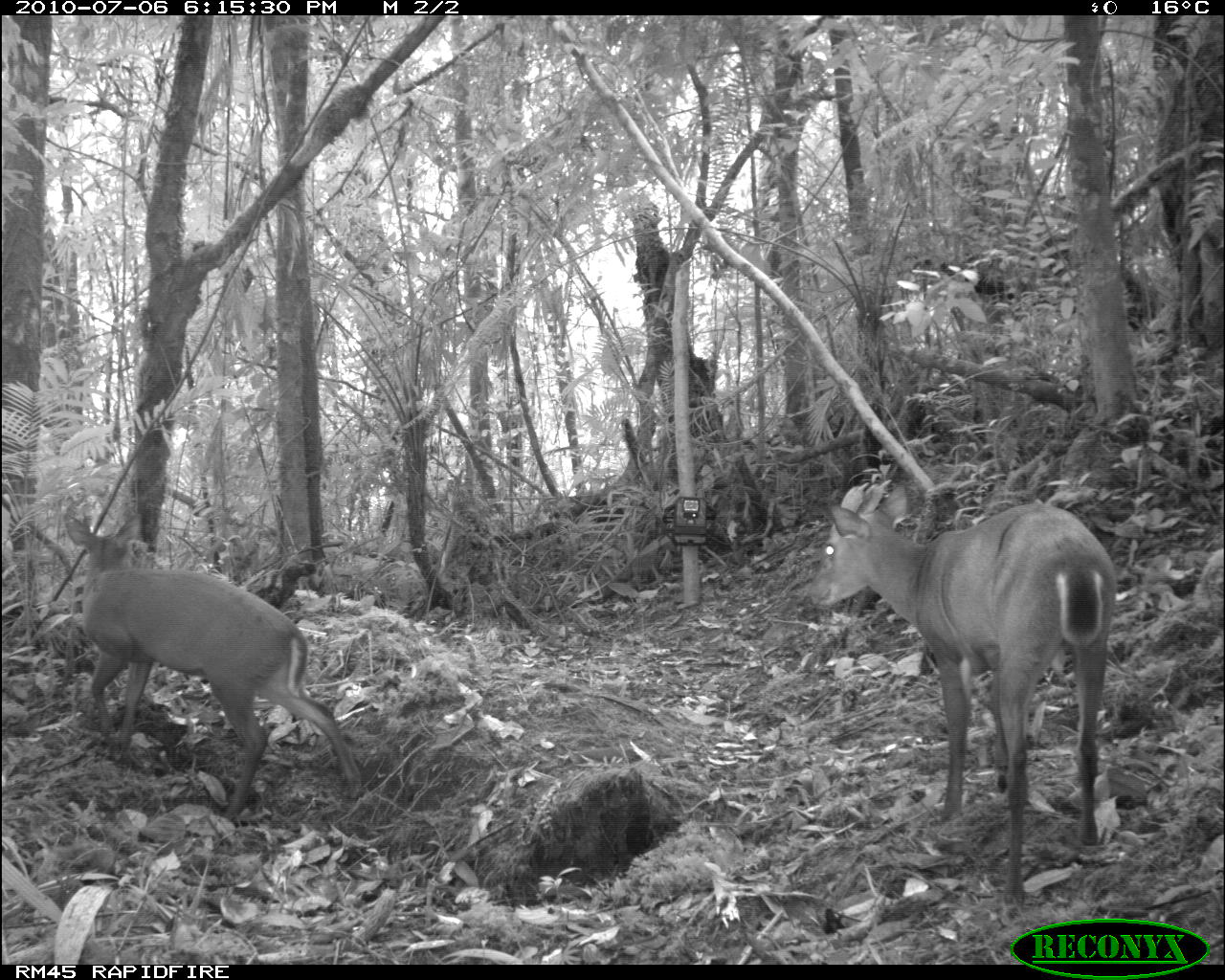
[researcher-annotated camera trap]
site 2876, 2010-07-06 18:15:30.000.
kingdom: Animalia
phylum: Chordata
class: Mammalia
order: Artiodactyla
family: Cervidae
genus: Muntiacus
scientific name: Muntiacus muntjak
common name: southern red muntjac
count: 2